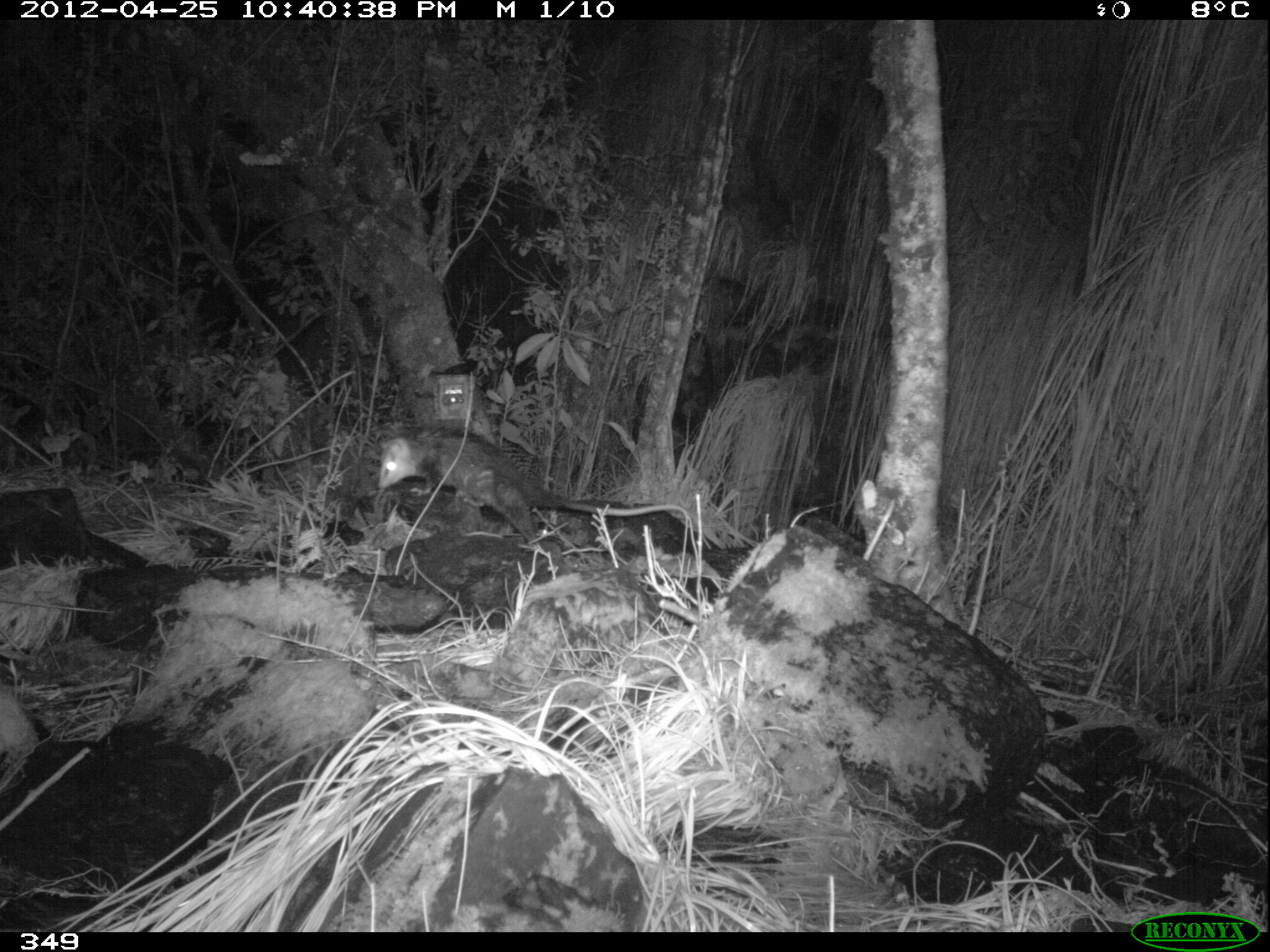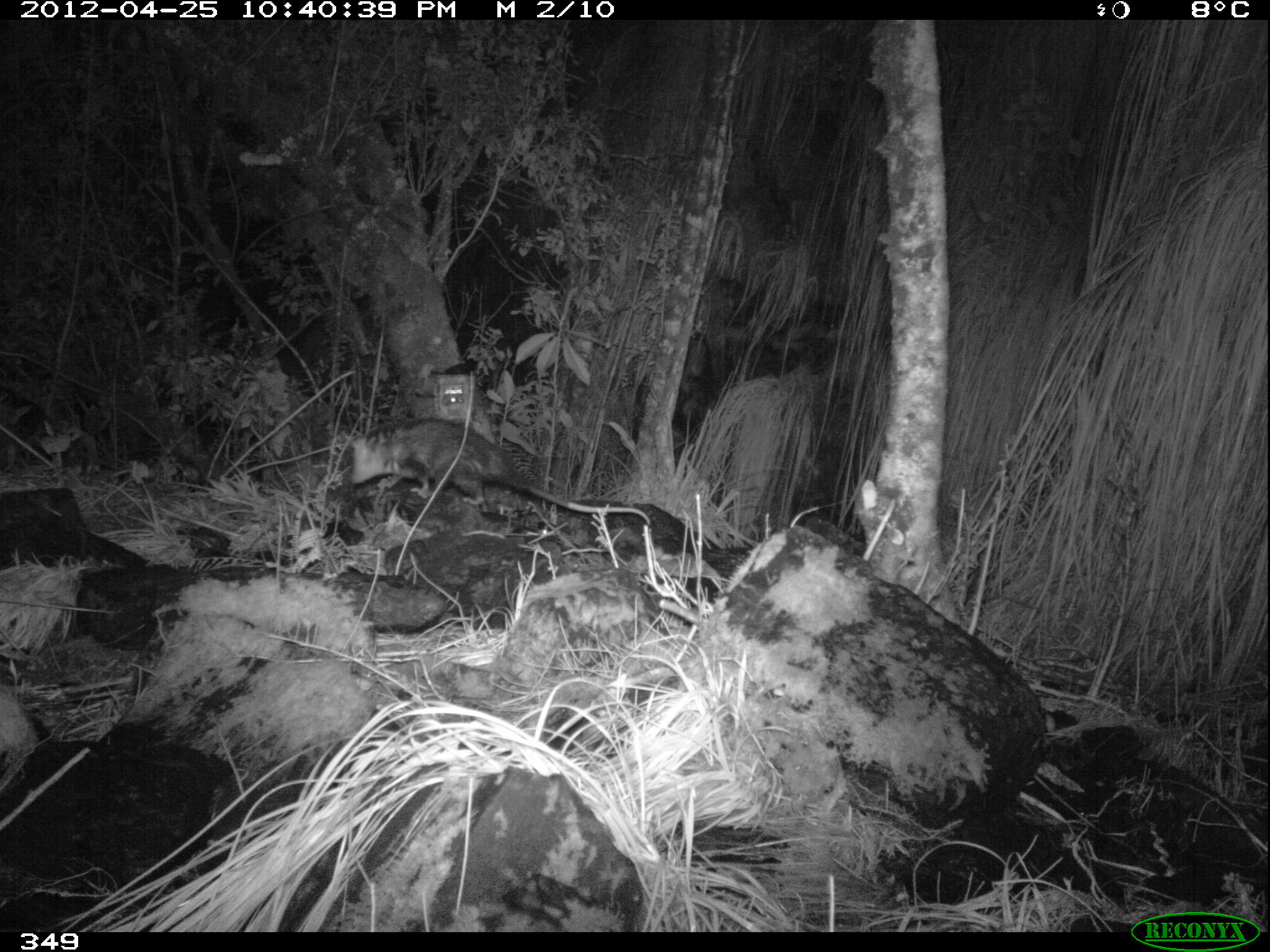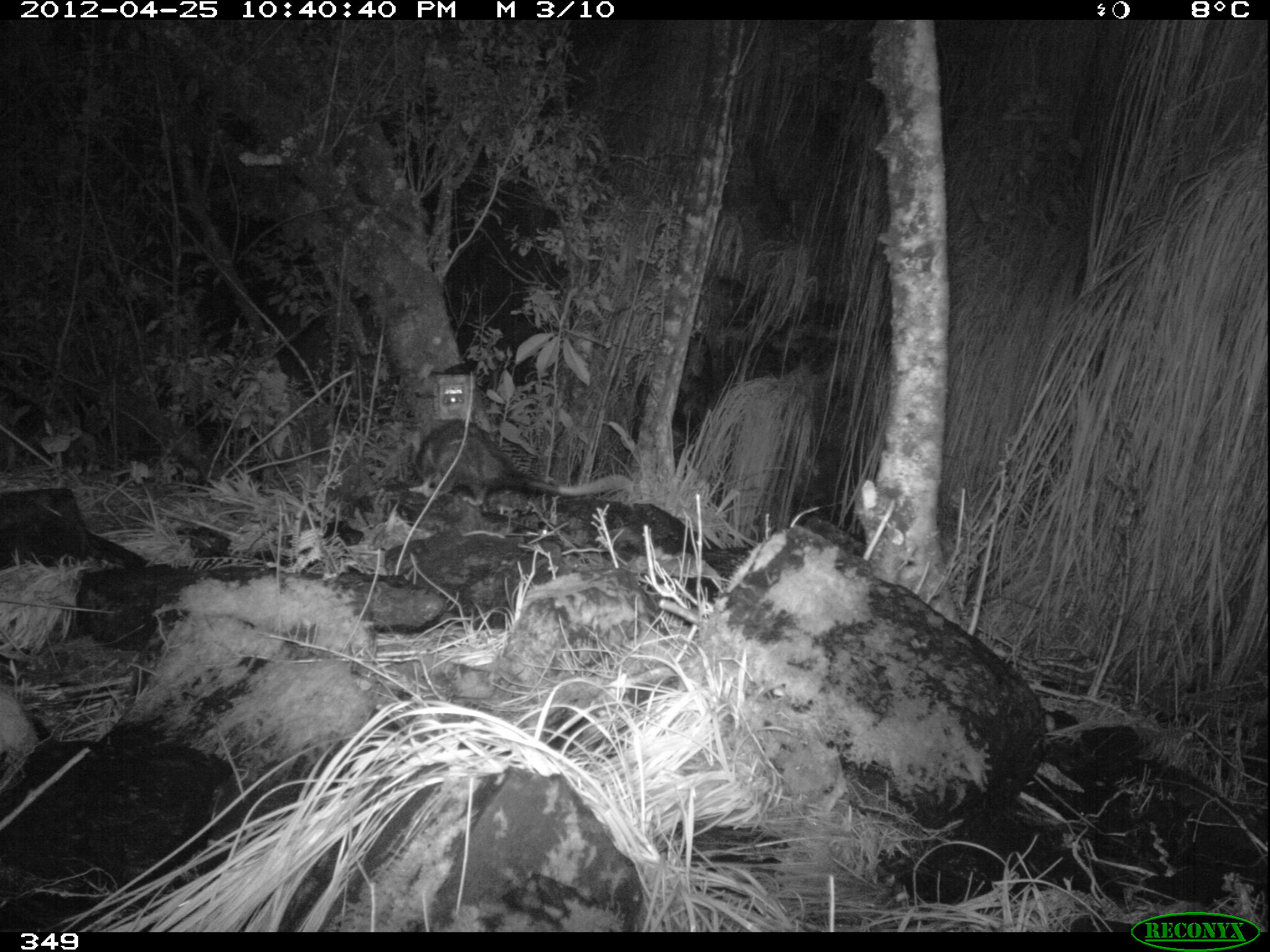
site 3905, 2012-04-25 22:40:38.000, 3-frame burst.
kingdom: Animalia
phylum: Chordata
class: Mammalia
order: Didelphimorphia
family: Didelphidae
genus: Didelphis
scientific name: Didelphis pernigra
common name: andean white-eared opossum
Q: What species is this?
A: Didelphis pernigra (andean white-eared opossum).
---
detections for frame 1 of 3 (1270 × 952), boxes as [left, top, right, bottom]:
didelphis pernigra: [375, 431, 690, 553]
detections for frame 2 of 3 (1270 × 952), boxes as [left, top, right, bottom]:
didelphis pernigra: [348, 416, 650, 525]